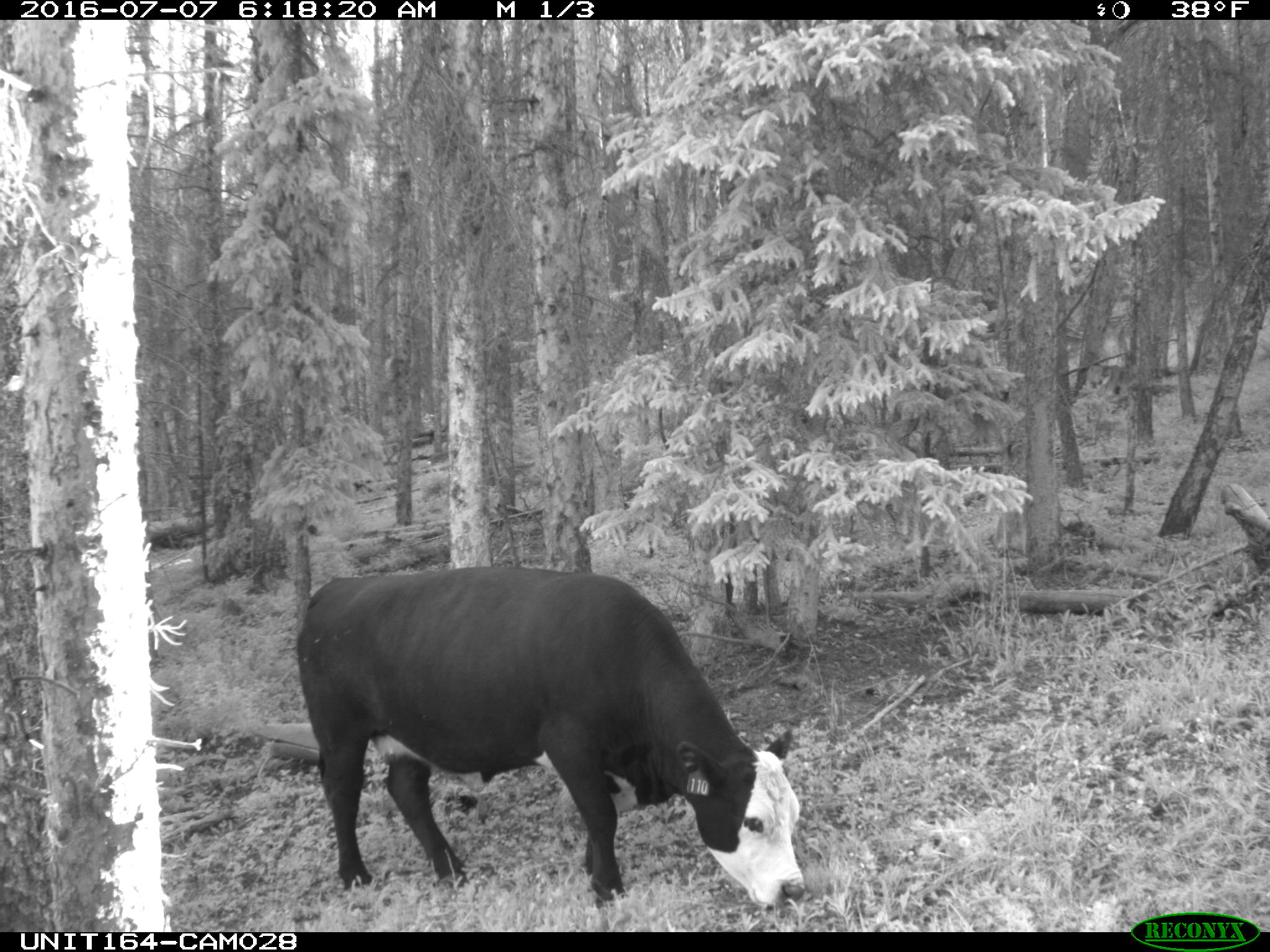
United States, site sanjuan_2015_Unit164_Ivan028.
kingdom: Animalia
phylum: Chordata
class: Mammalia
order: Artiodactyla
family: Bovidae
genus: Bos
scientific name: Bos taurus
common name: domestic cow